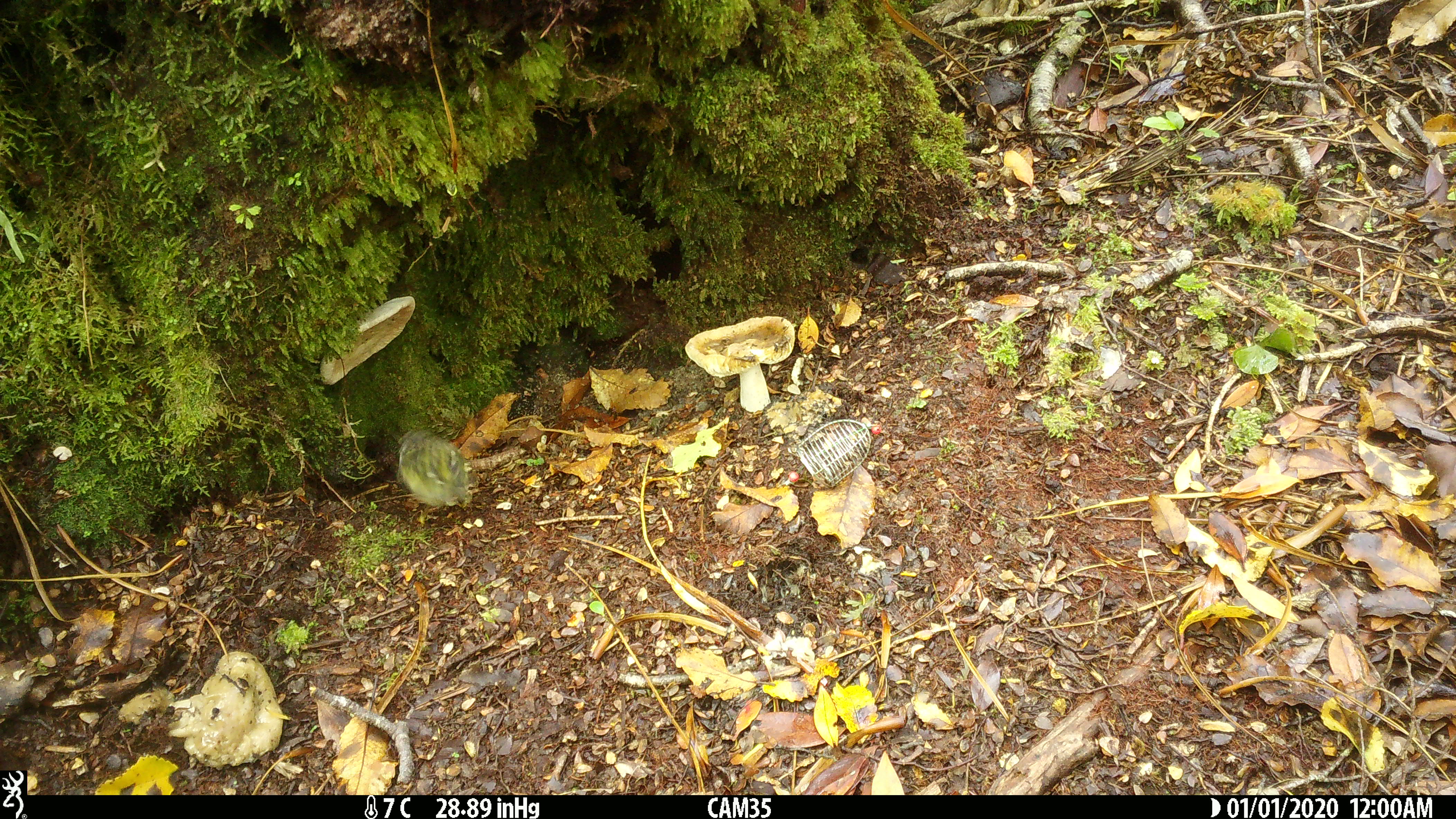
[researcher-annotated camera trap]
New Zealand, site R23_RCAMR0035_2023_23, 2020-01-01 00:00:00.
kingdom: Animalia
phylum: Chordata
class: Aves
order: Passeriformes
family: Acanthisittidae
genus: Acanthisitta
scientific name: Acanthisitta chloris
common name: rifleman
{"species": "rifleman (Acanthisitta chloris)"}